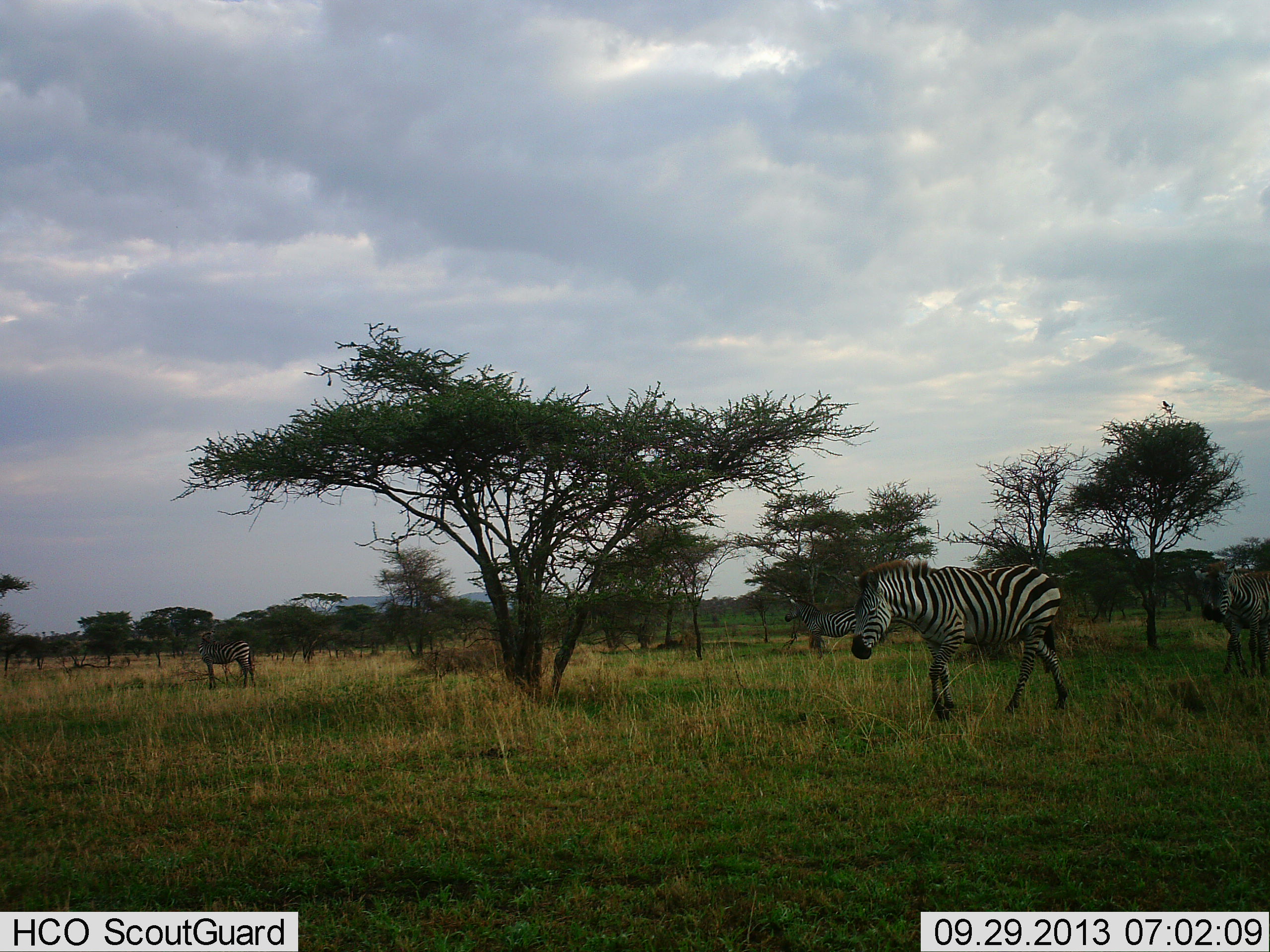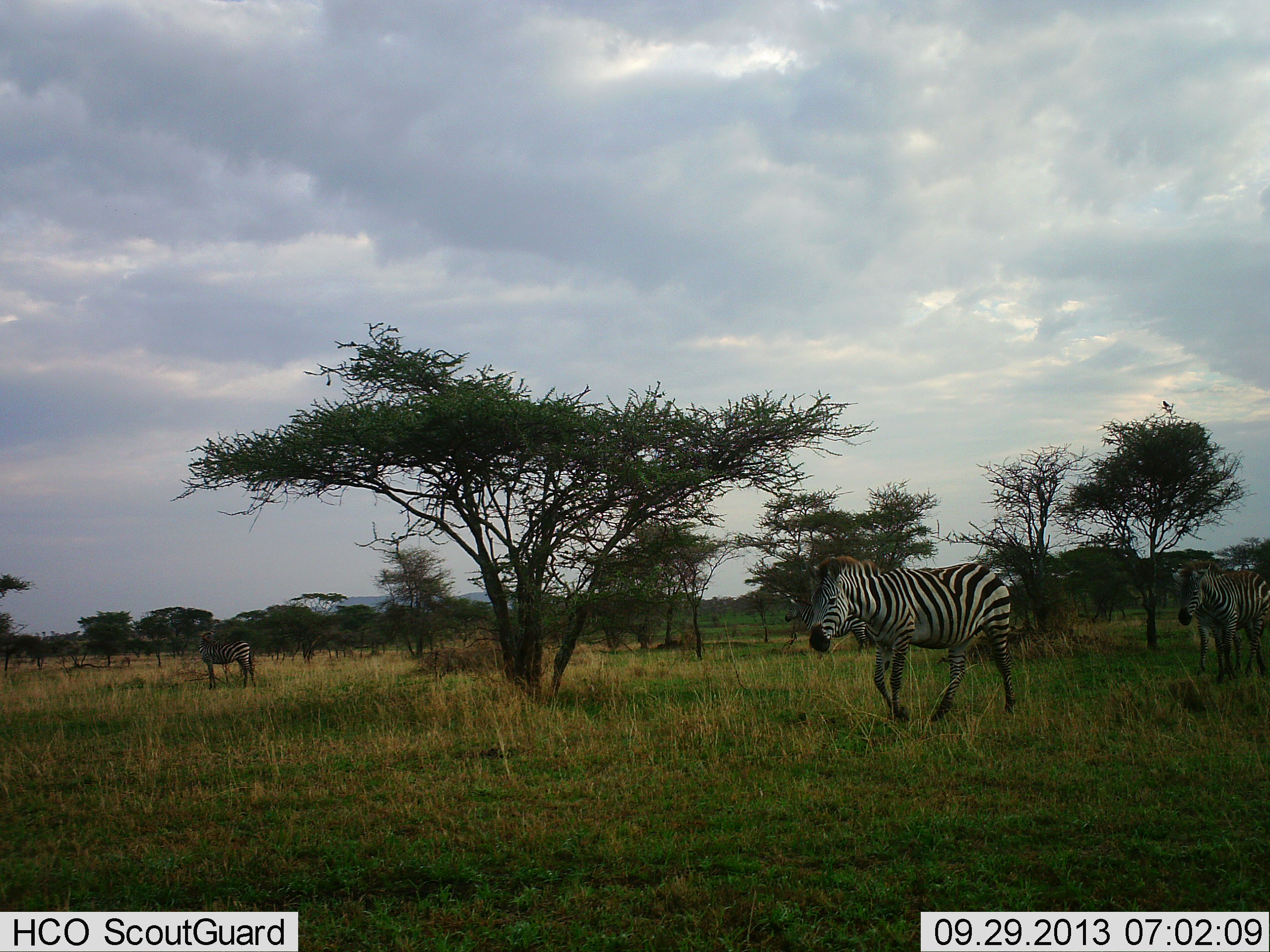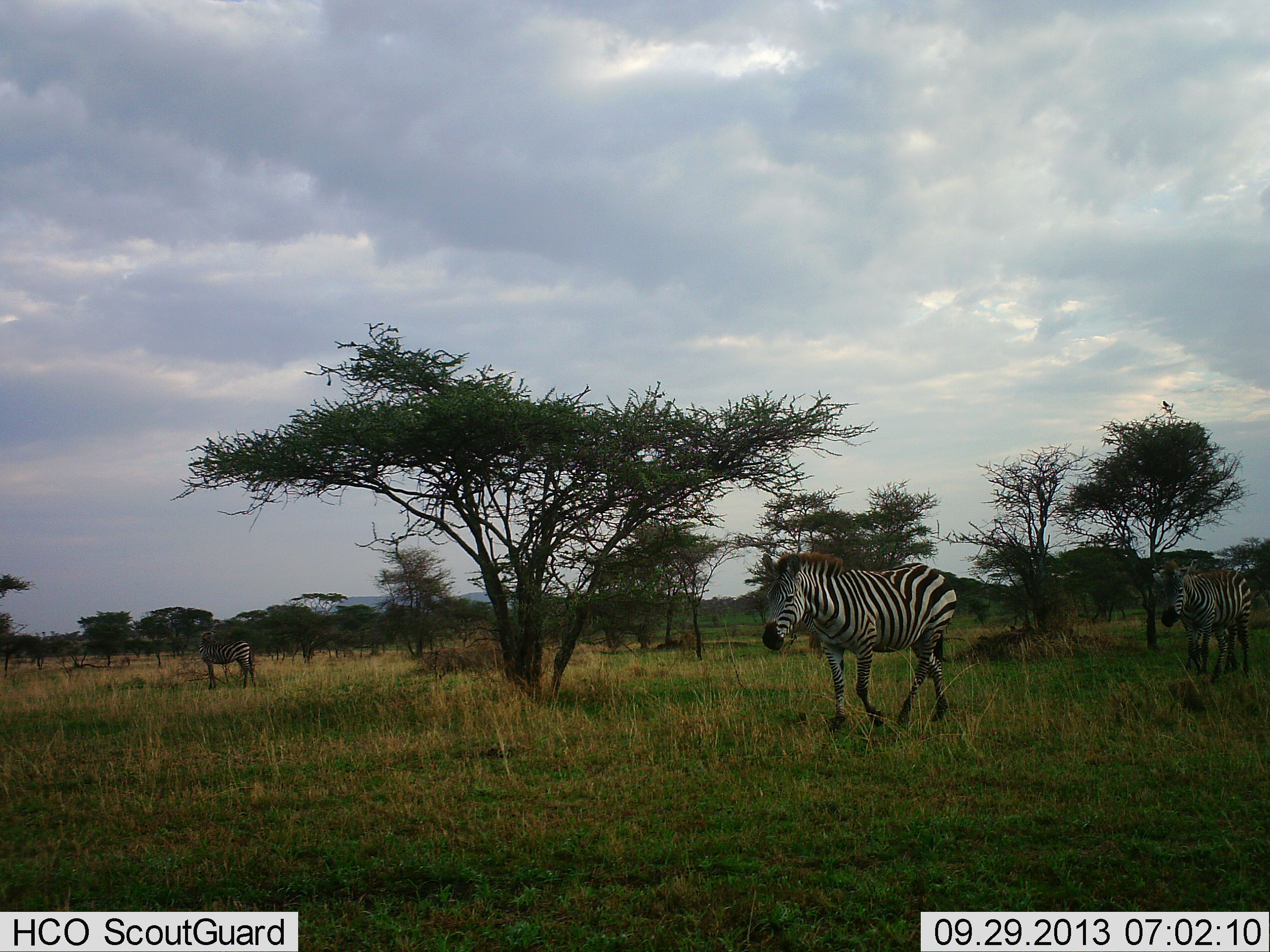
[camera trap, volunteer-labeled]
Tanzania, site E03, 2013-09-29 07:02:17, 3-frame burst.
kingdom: Animalia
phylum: Chordata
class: Mammalia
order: Perissodactyla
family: Equidae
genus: Equus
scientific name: Equus quagga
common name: plains zebra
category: zebra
Zebra (plains zebra) (Equus quagga), count 3. Behavior (volunteer vote fractions): standing 78%, resting 3%, moving 97%, interacting 0%. Young present (vote fraction): 0%. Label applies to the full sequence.